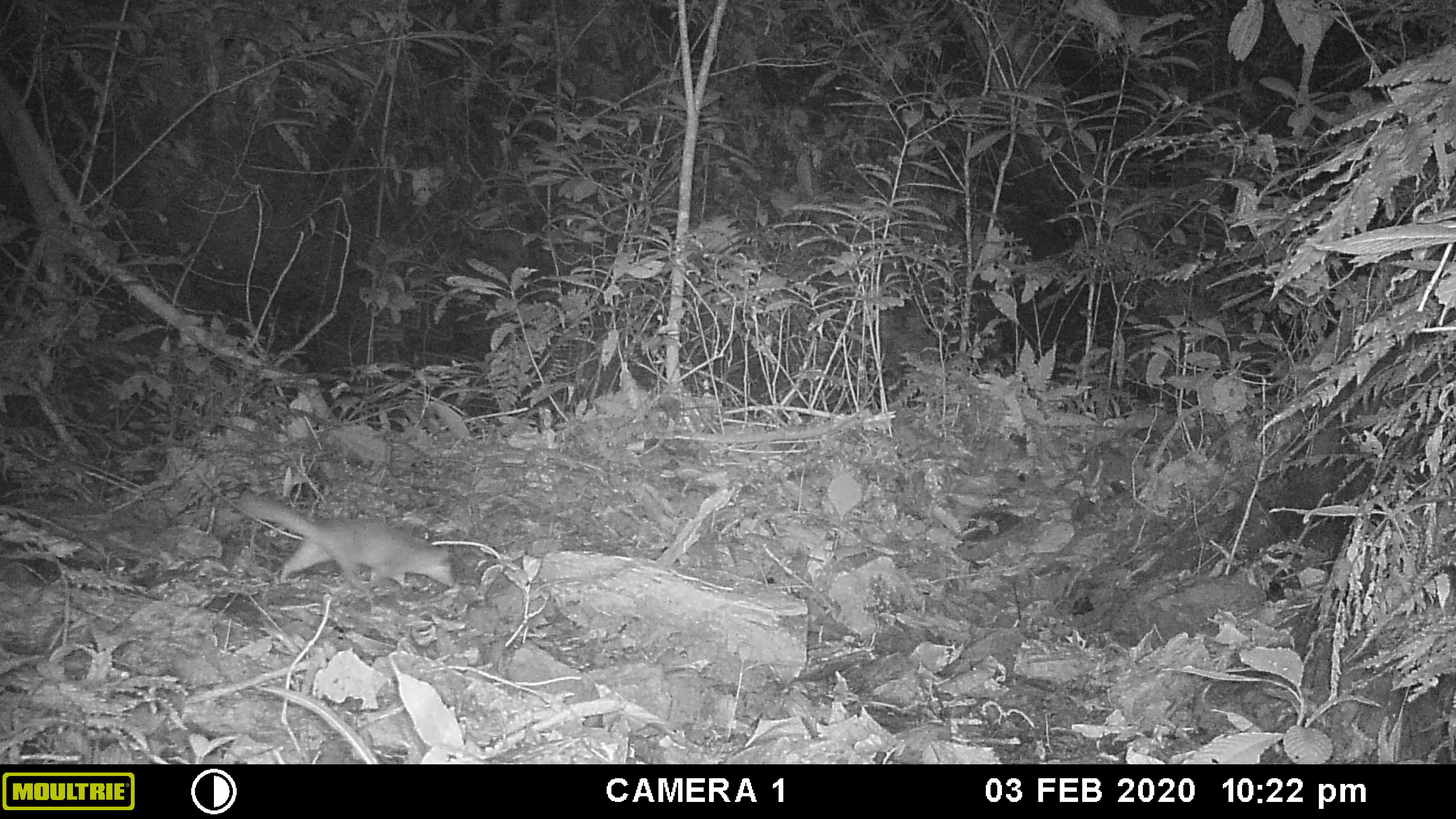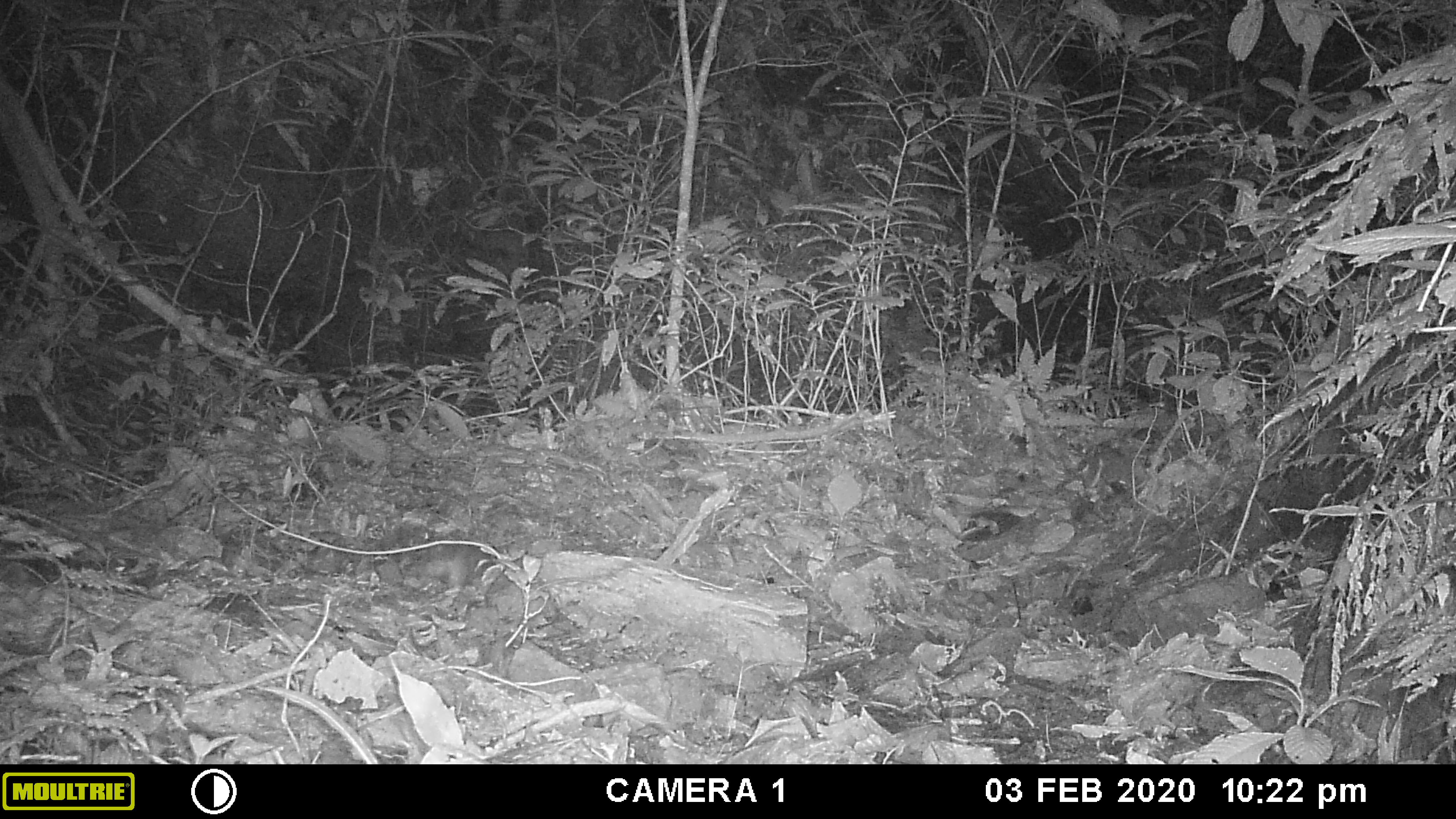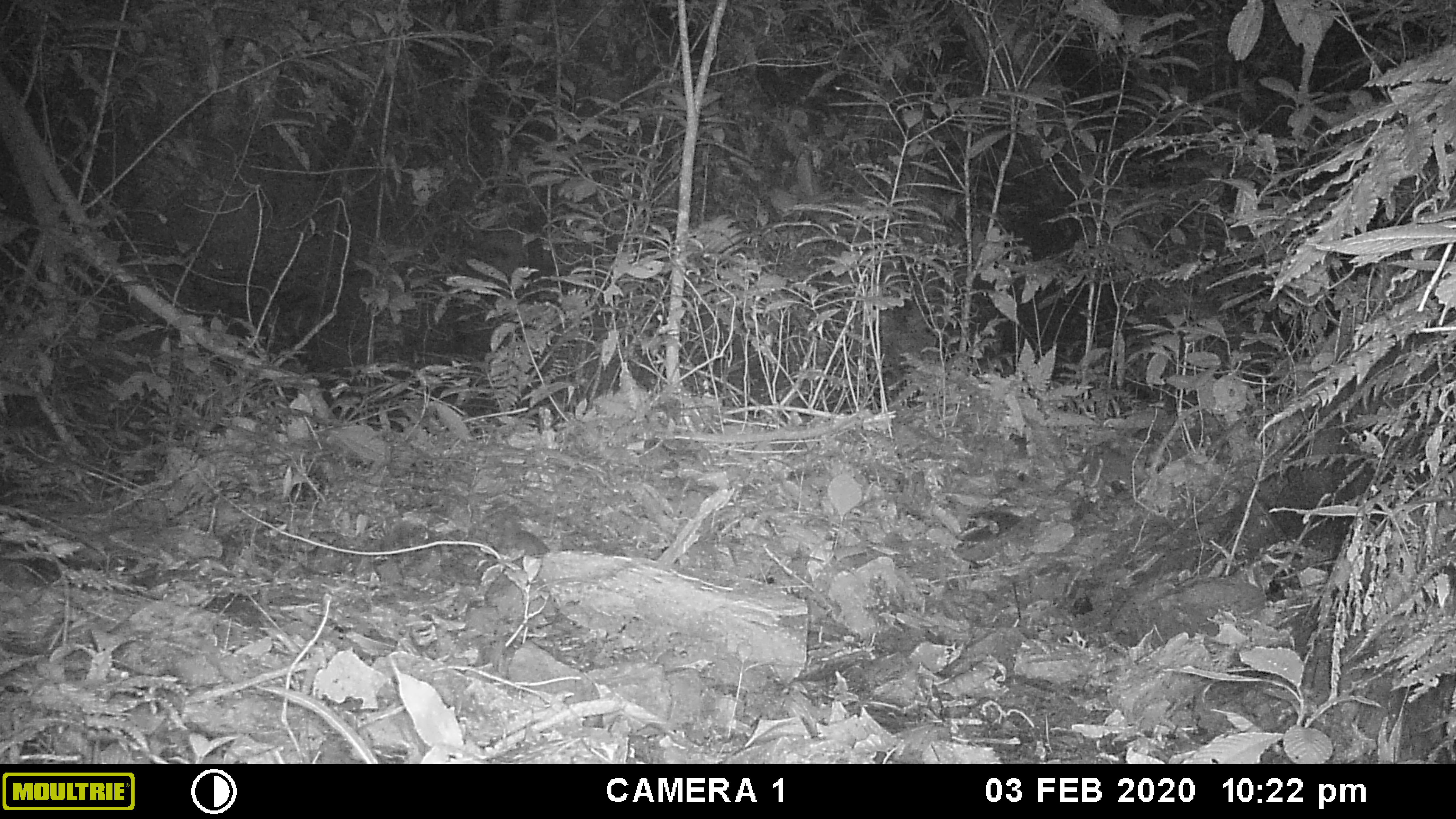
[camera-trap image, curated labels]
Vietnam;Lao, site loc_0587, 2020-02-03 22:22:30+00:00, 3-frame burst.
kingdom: Animalia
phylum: Chordata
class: Mammalia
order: Carnivora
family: Mustelidae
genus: Melogale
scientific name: Melogale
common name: ferret badger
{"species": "ferret badger (Melogale)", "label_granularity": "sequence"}